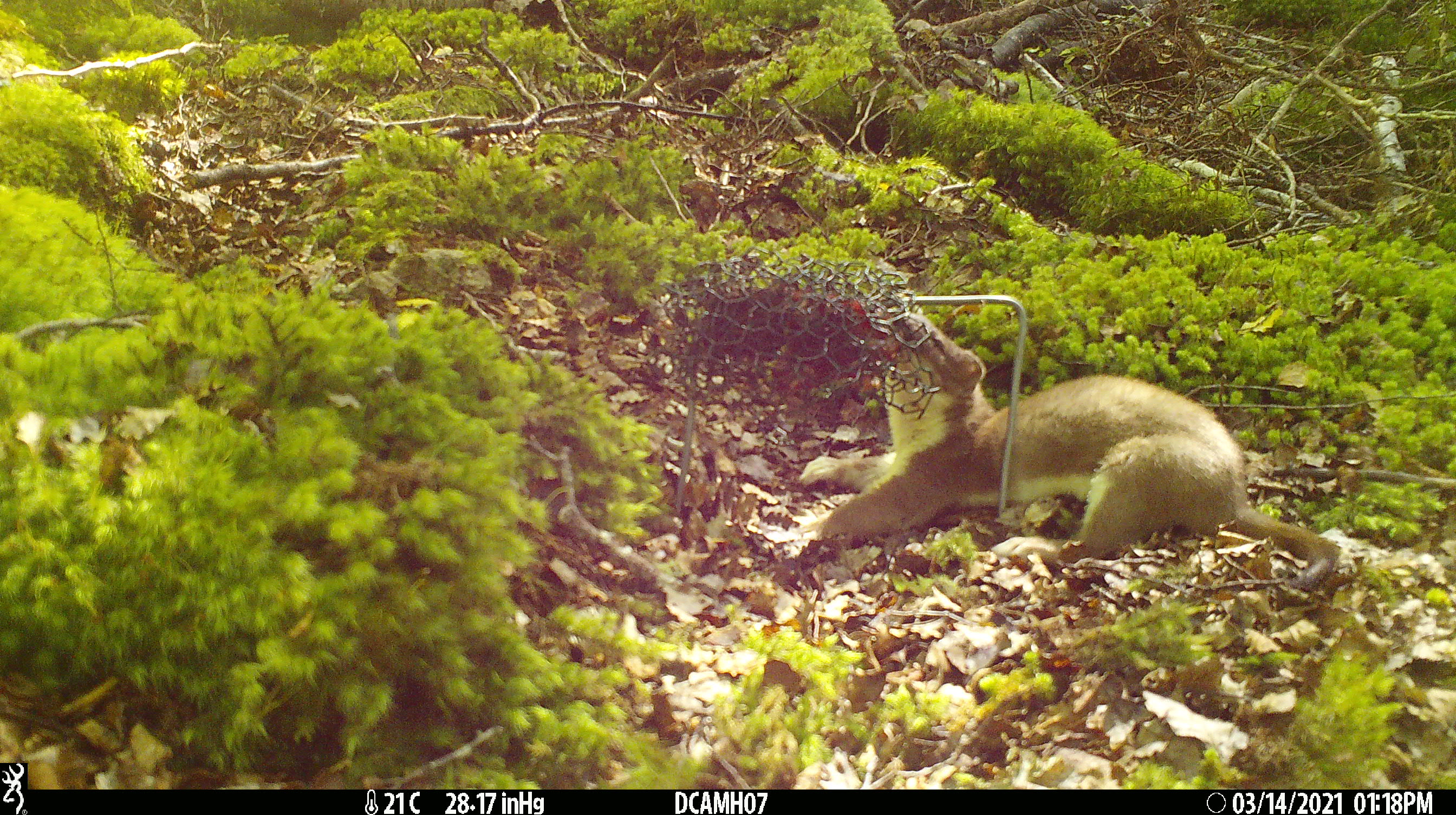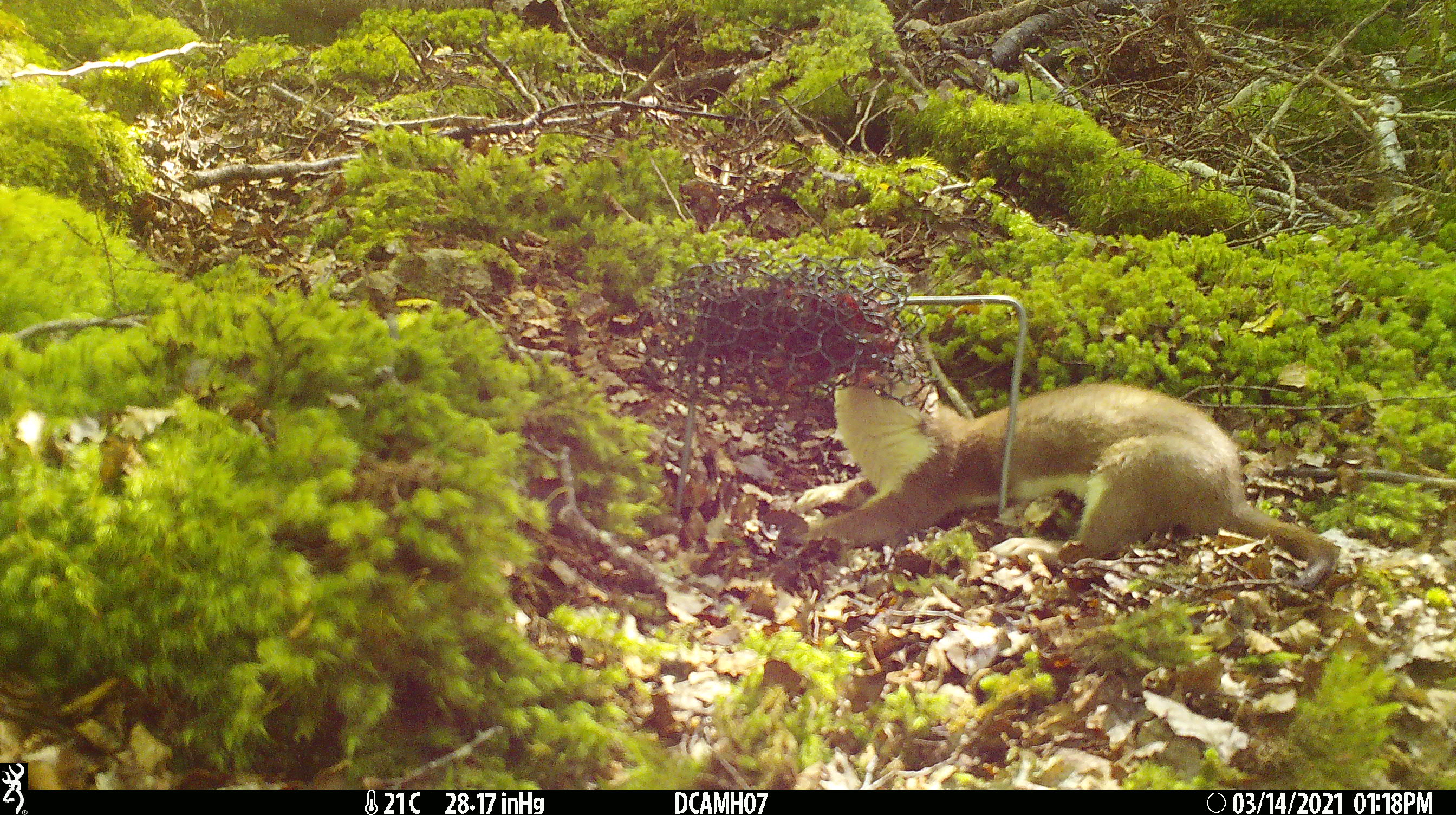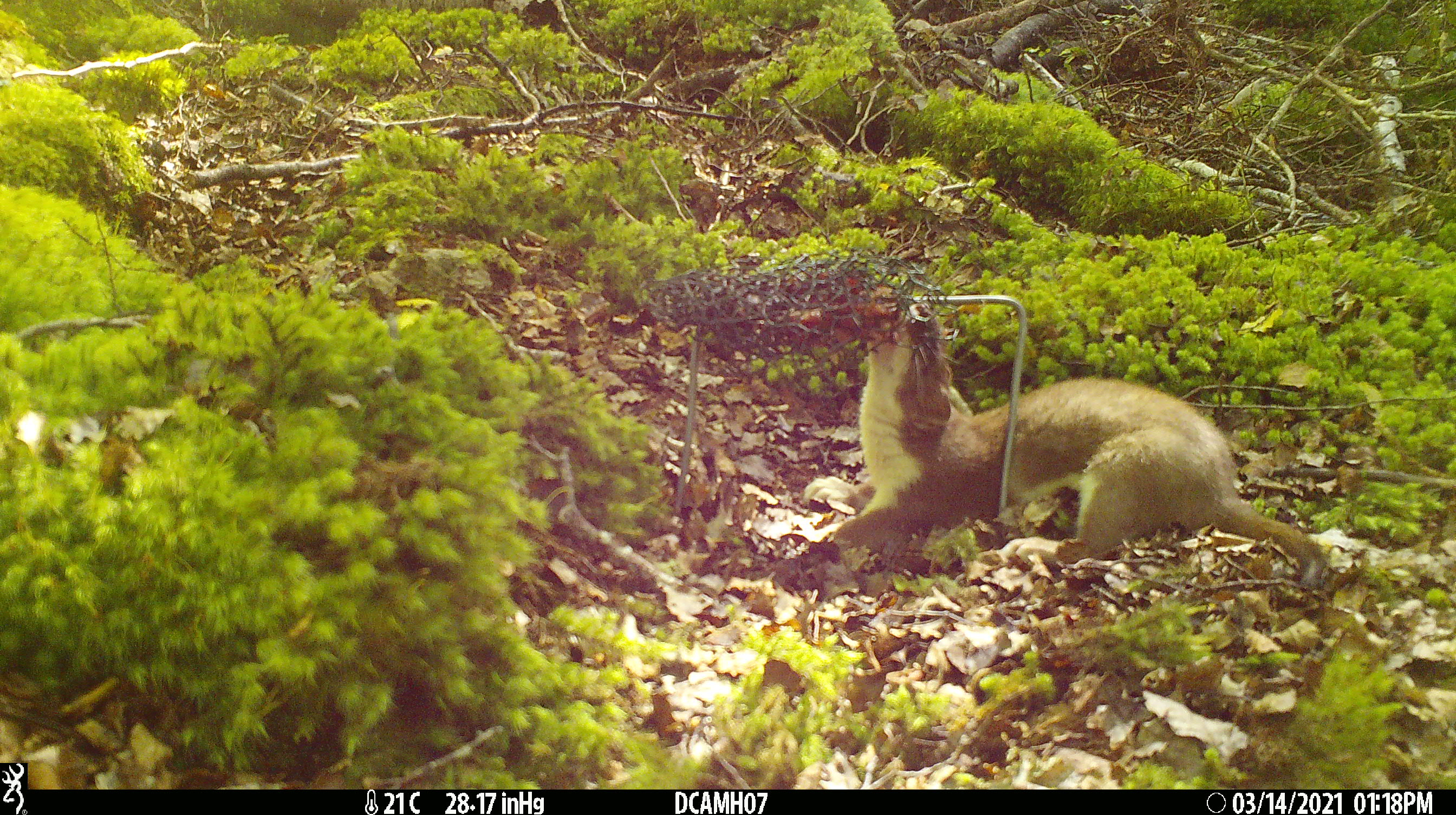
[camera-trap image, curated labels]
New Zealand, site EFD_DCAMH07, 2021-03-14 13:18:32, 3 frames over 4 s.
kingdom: Animalia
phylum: Chordata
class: Mammalia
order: Carnivora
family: Mustelidae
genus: Mustela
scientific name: Mustela erminea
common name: stoat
Stoat (Mustela erminea).